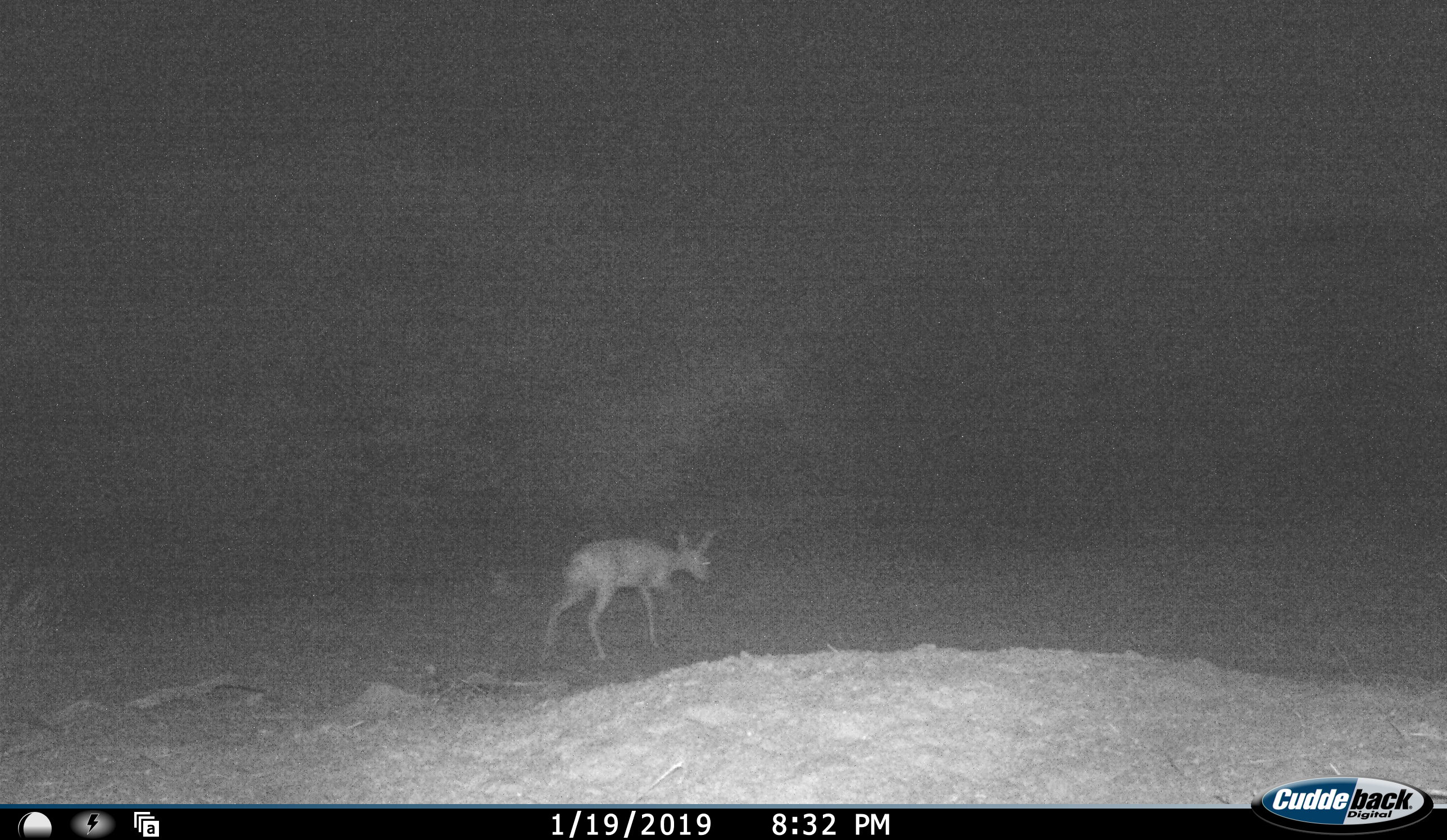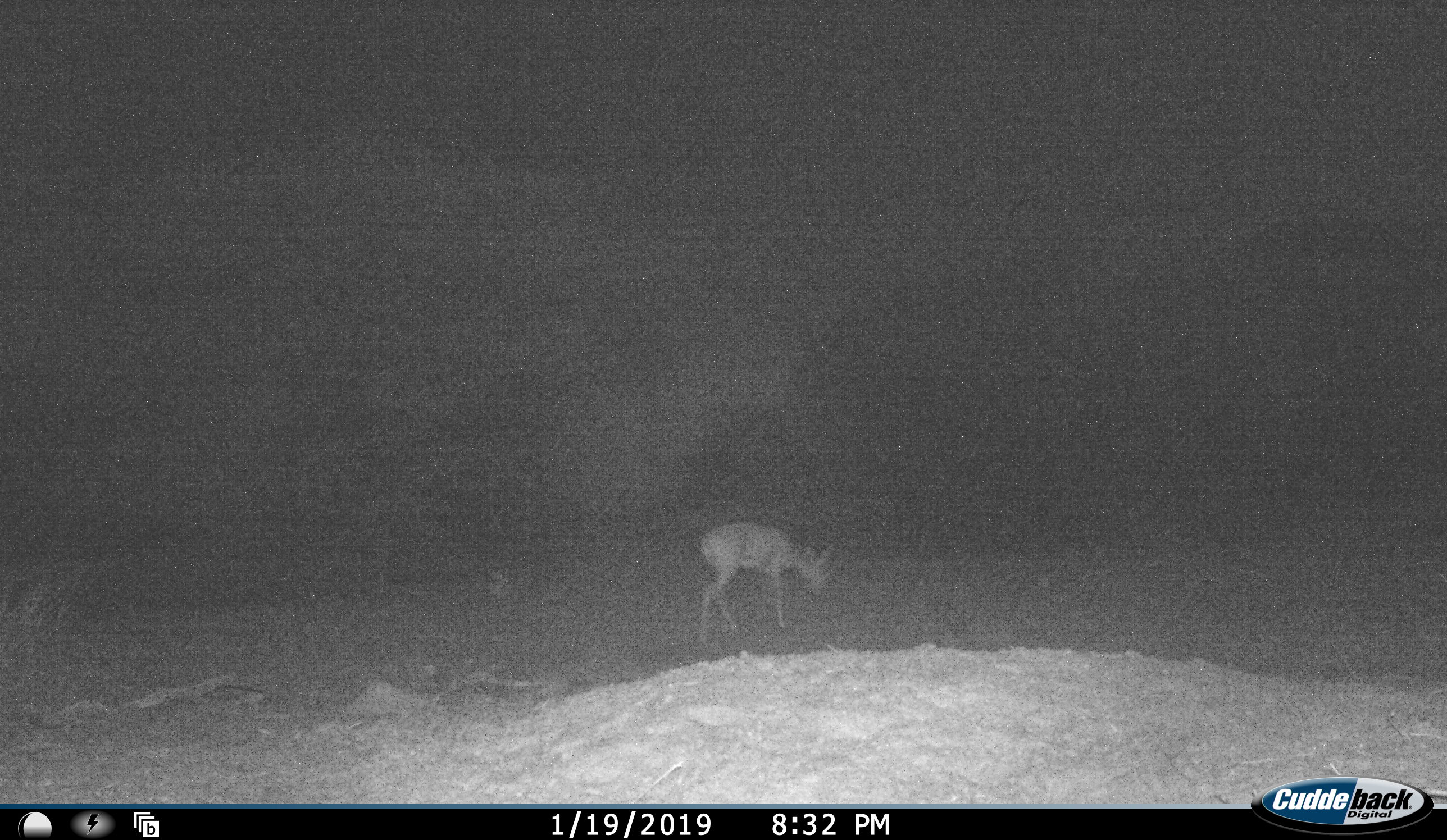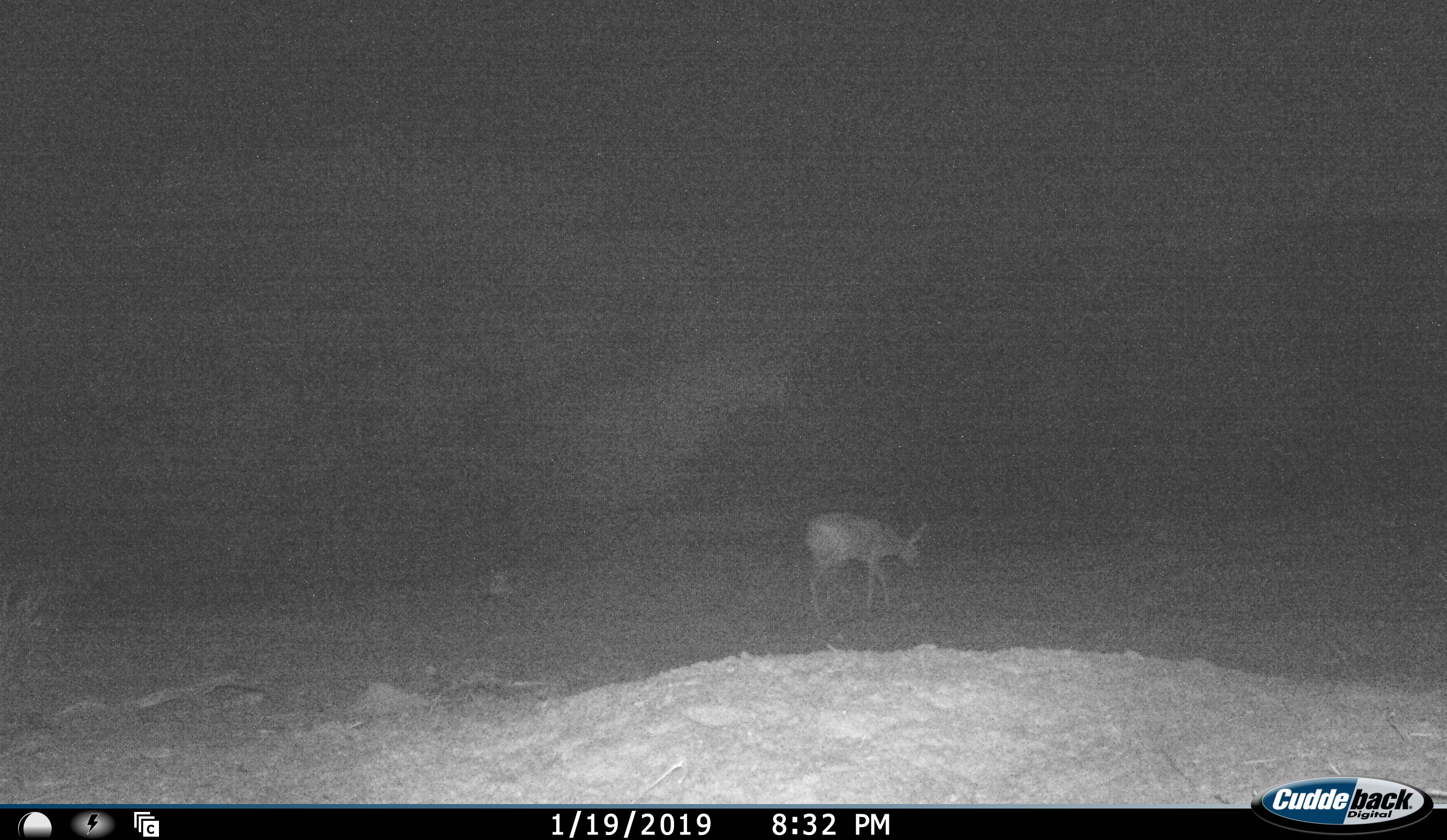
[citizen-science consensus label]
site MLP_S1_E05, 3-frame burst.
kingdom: Animalia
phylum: Chordata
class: Mammalia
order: Artiodactyla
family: Bovidae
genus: Raphicerus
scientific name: Raphicerus campestris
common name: steenbok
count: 1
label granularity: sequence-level